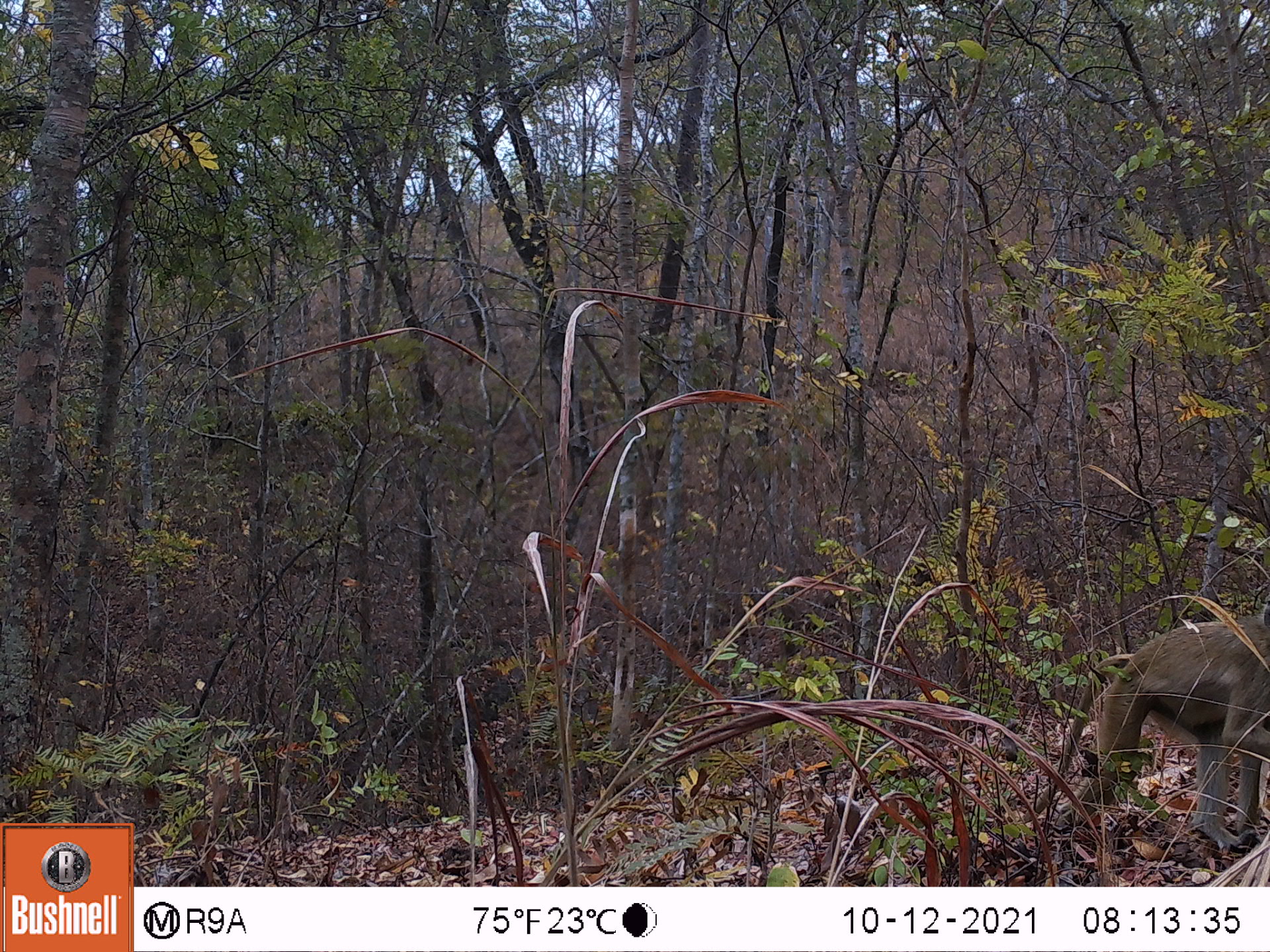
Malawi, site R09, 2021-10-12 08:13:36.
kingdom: Animalia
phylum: Chordata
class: Mammalia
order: Primates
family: Cercopithecidae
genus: Papio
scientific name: Papio cynocephalus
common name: yellow baboon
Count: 1.